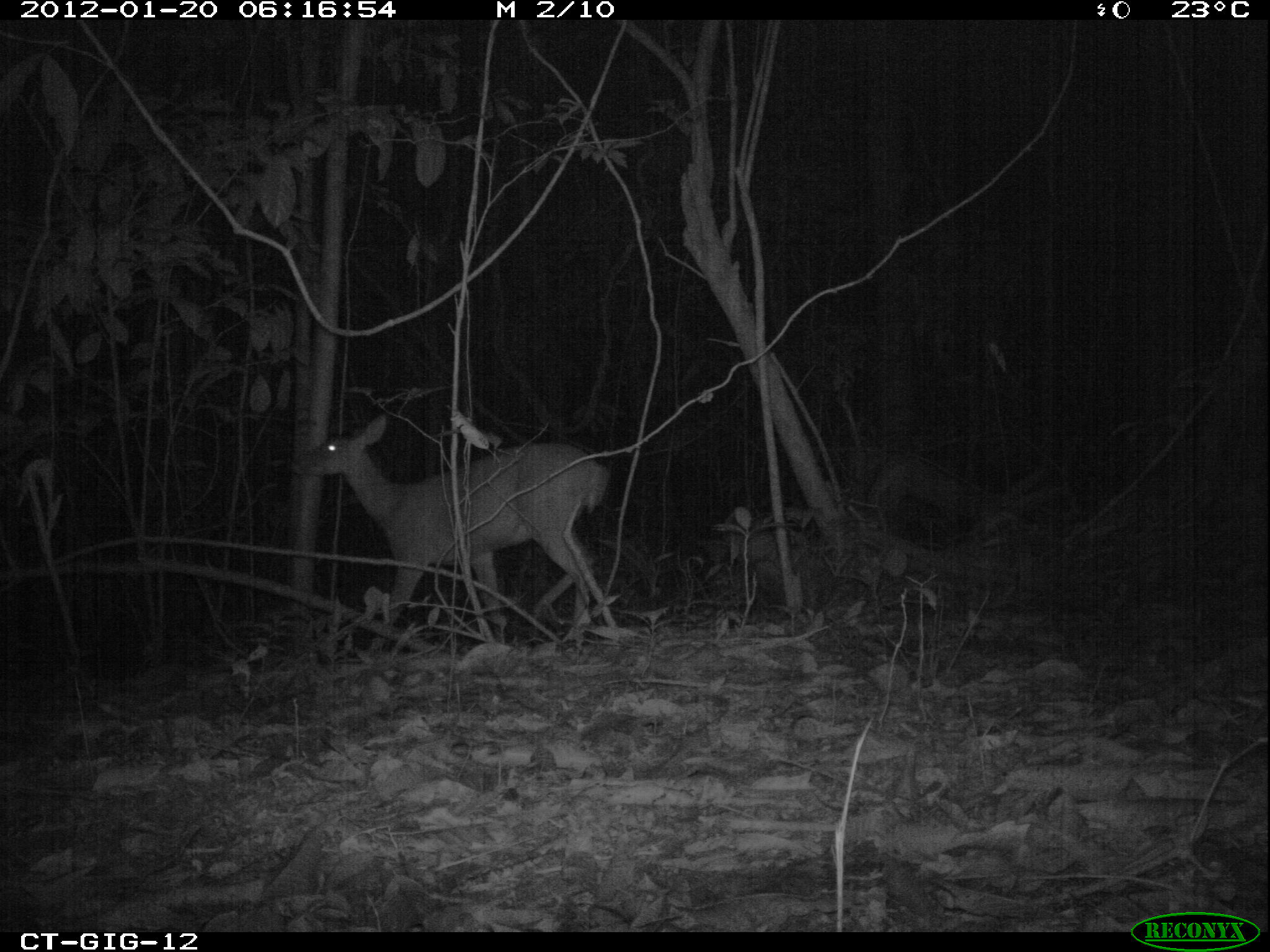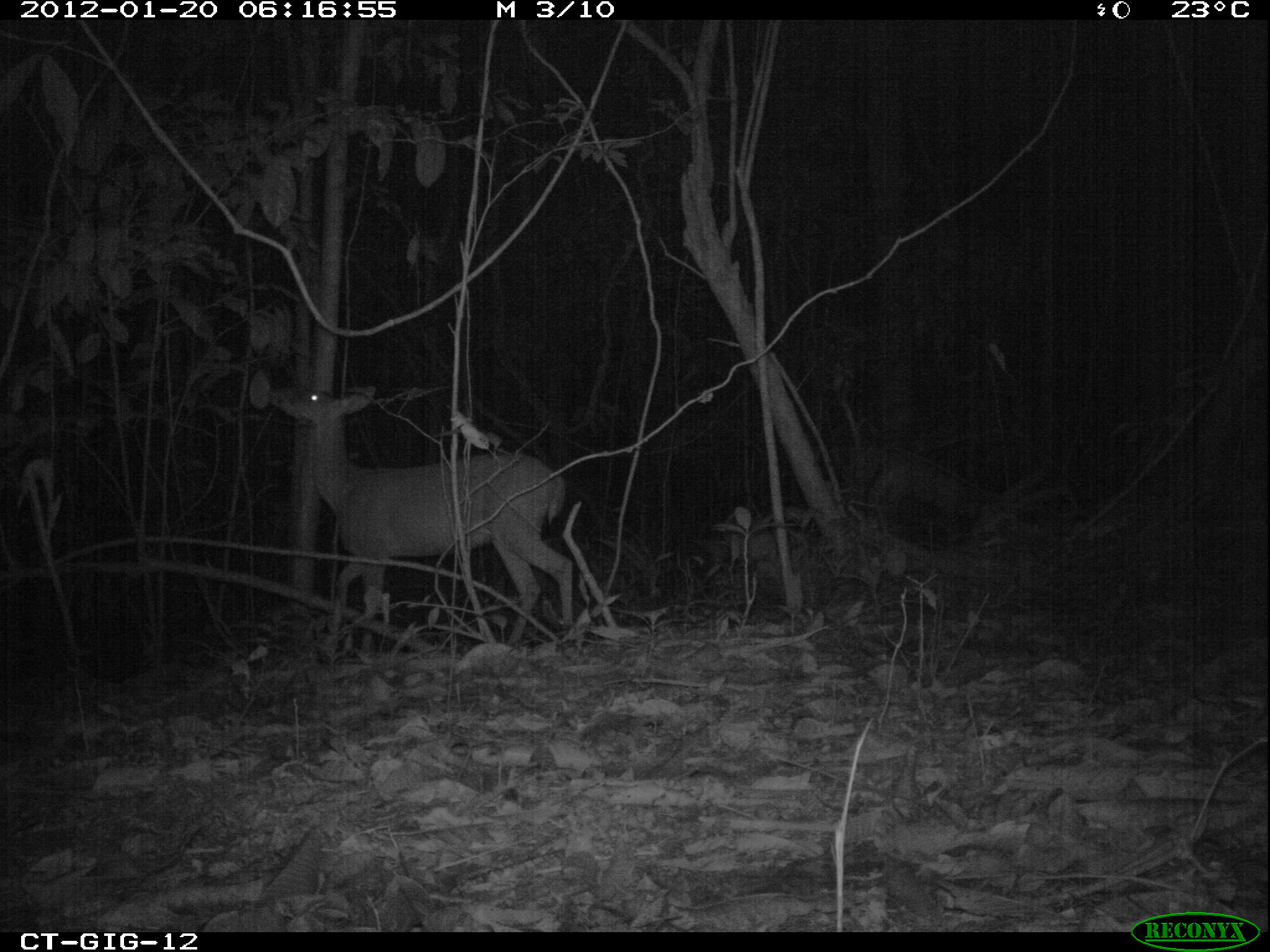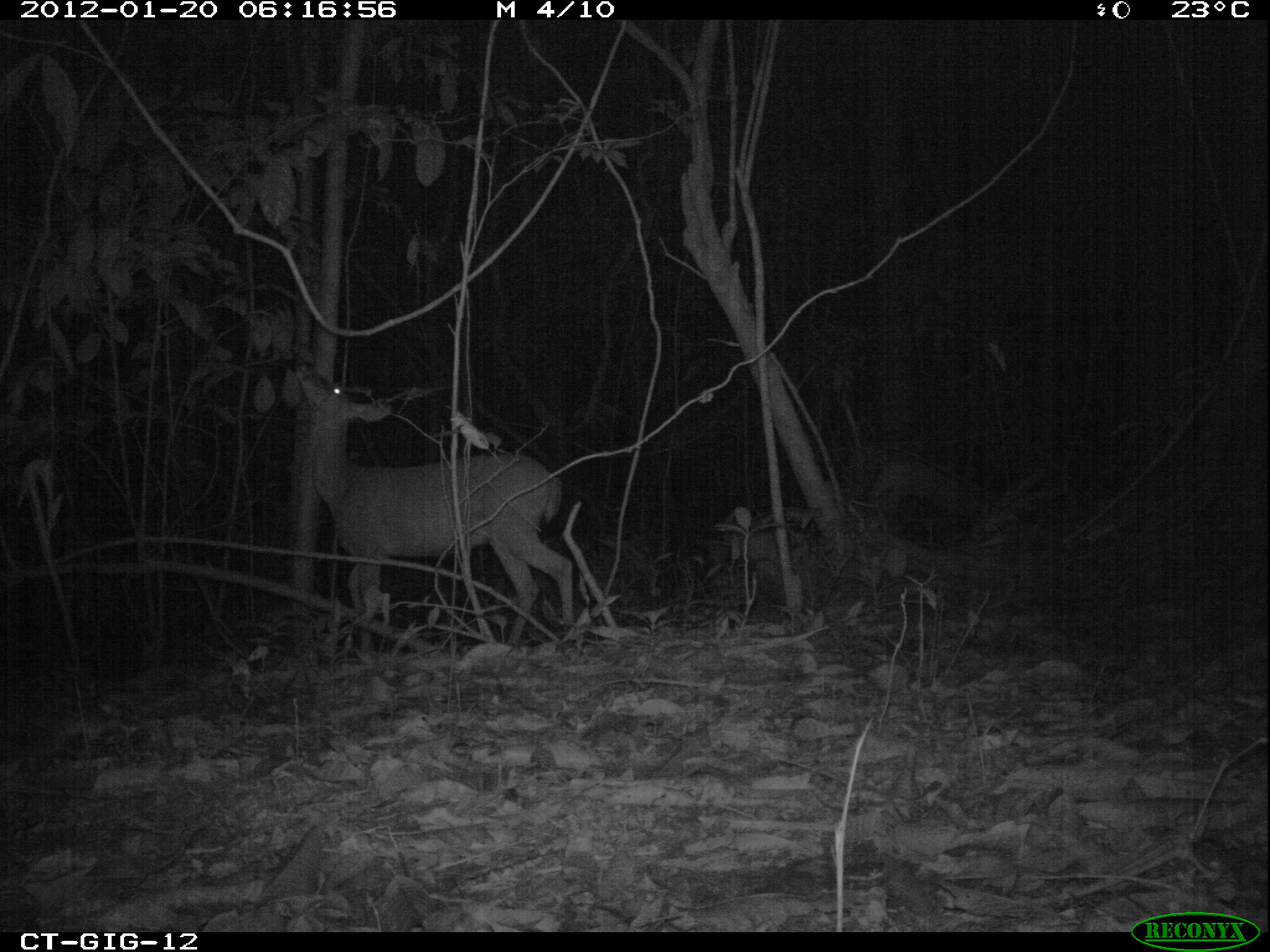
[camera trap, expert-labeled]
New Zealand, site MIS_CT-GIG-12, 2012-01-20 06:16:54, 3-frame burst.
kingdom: Animalia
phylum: Chordata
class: Mammalia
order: Artiodactyla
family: Cervidae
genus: Odocoileus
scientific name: Odocoileus virginianus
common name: white-tailed deer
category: white tailed deer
White tailed deer (white-tailed deer) (Odocoileus virginianus).